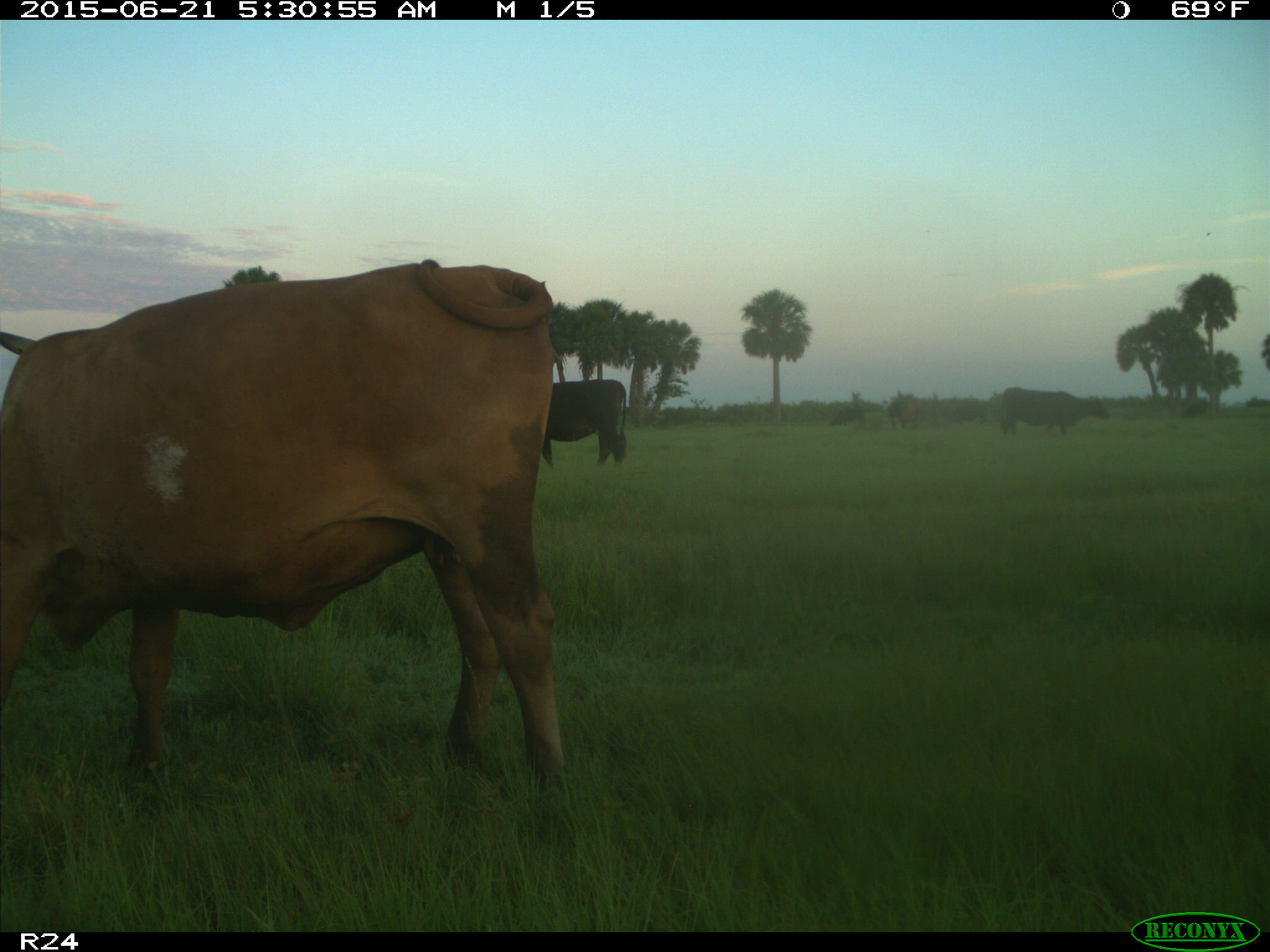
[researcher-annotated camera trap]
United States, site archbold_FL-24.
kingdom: Animalia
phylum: Chordata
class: Mammalia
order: Artiodactyla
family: Bovidae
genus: Bos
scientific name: Bos taurus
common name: domestic cow